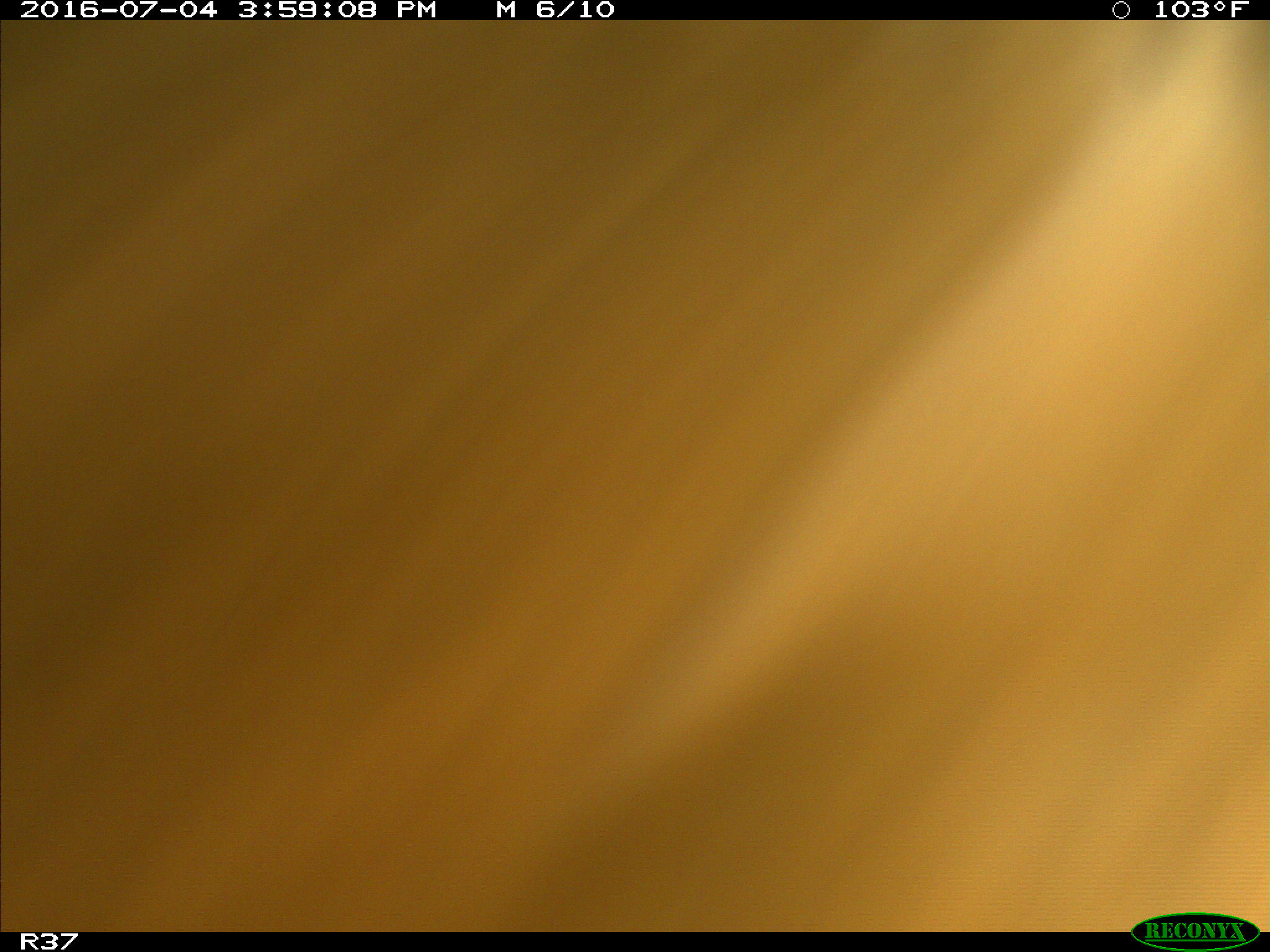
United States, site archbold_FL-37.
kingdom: Animalia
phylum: Chordata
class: Mammalia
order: Artiodactyla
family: Bovidae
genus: Bos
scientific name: Bos taurus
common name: domestic cow